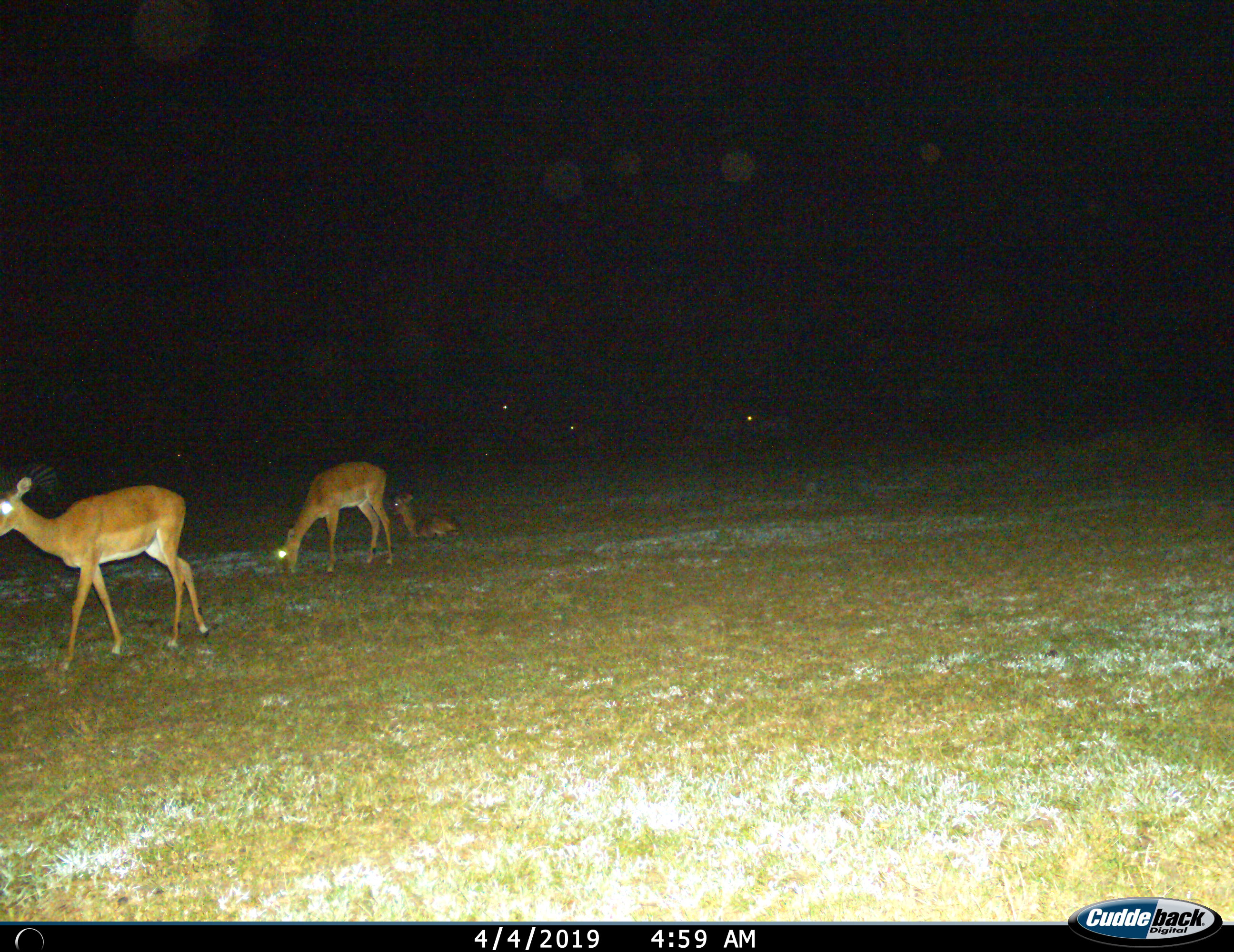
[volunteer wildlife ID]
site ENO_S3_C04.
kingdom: Animalia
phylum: Chordata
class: Mammalia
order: Artiodactyla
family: Bovidae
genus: Aepyceros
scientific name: Aepyceros melampus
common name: impala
Impala (Aepyceros melampus), count 3. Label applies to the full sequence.